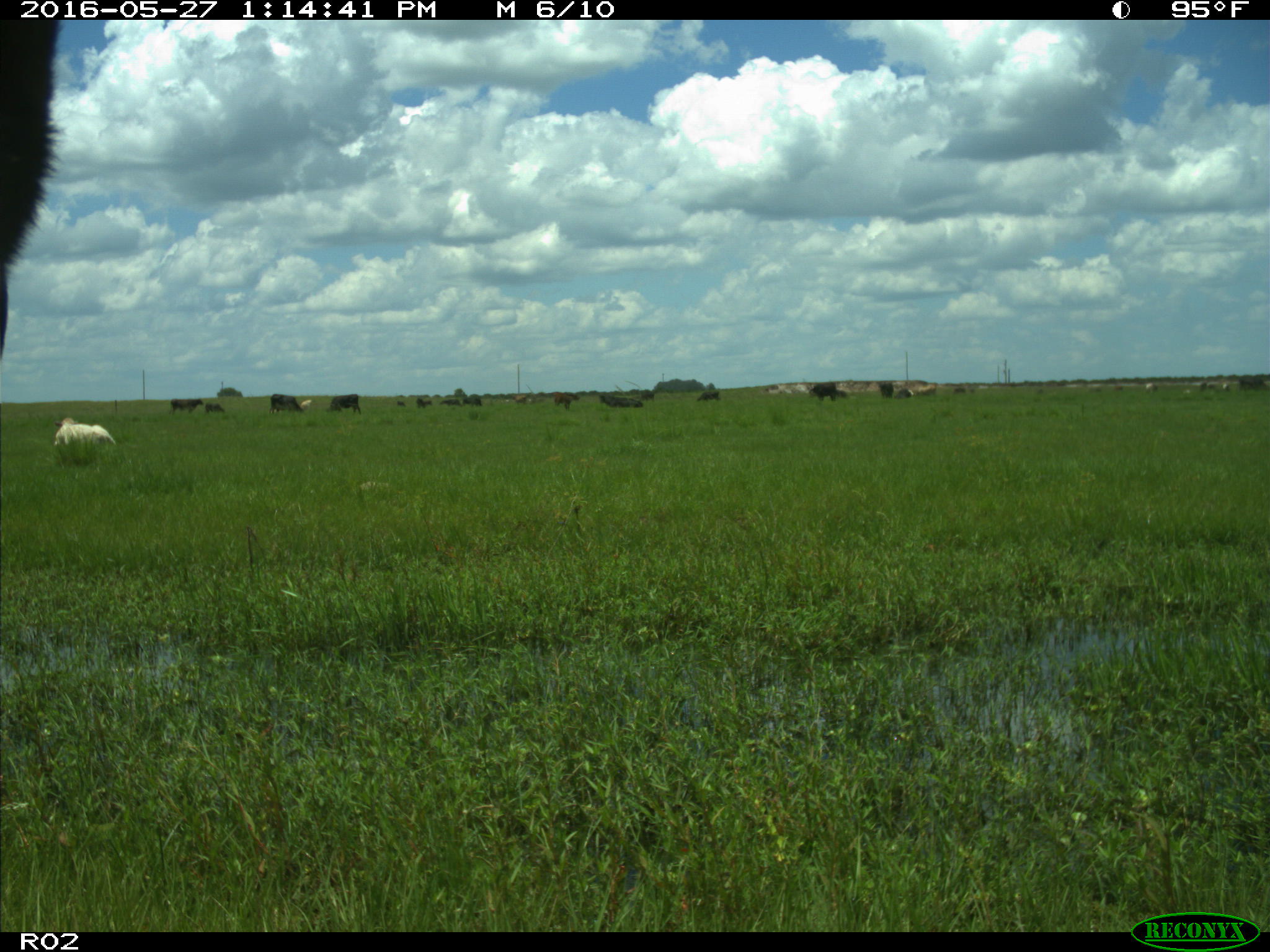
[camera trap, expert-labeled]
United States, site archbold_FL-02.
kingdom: Animalia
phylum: Chordata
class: Mammalia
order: Artiodactyla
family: Bovidae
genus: Bos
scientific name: Bos taurus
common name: domestic cow